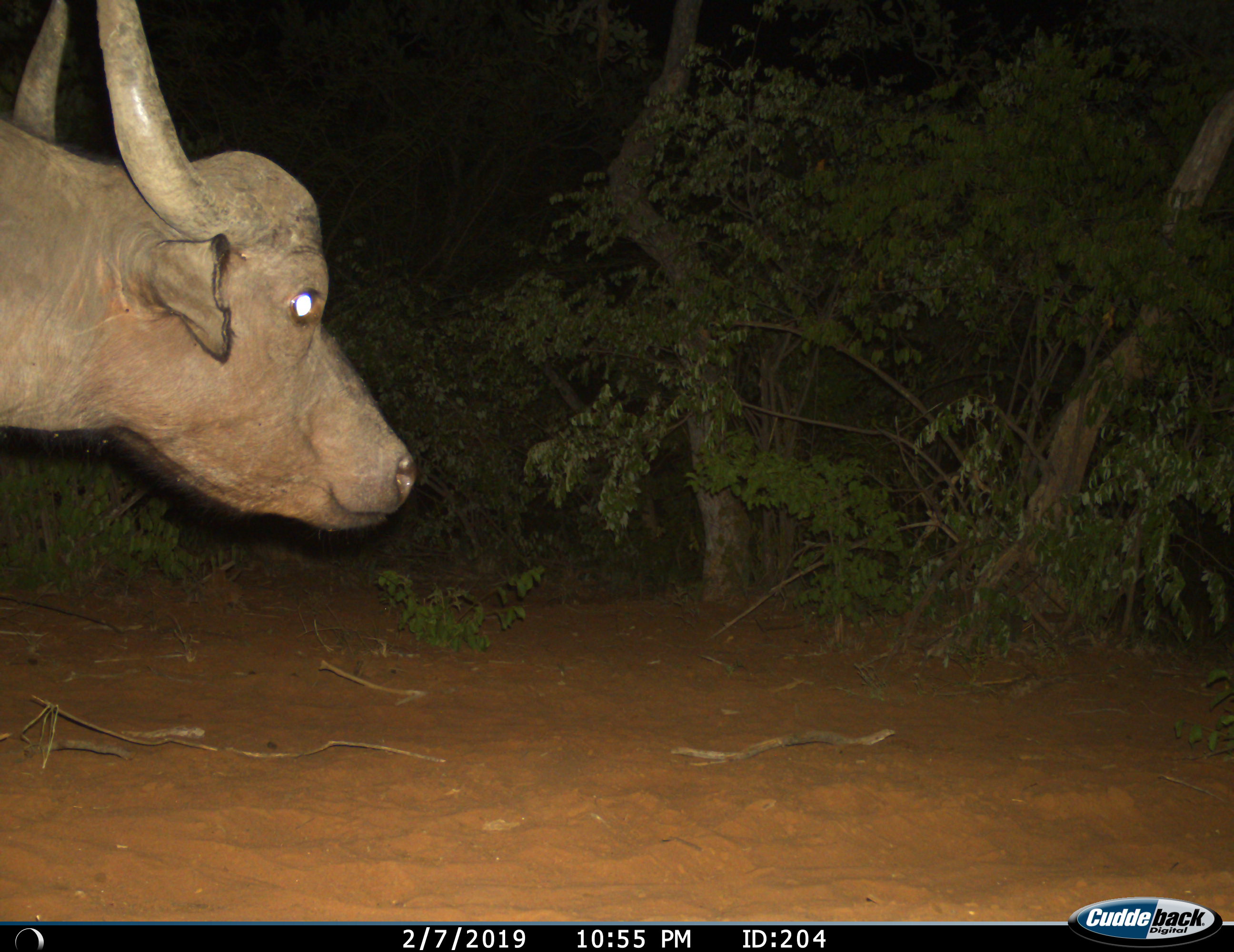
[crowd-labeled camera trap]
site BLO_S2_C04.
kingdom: Animalia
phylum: Chordata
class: Mammalia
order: Artiodactyla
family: Bovidae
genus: Syncerus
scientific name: Syncerus caffer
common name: african buffalo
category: buffalo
Buffalo (african buffalo) (Syncerus caffer), count 1. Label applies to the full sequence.